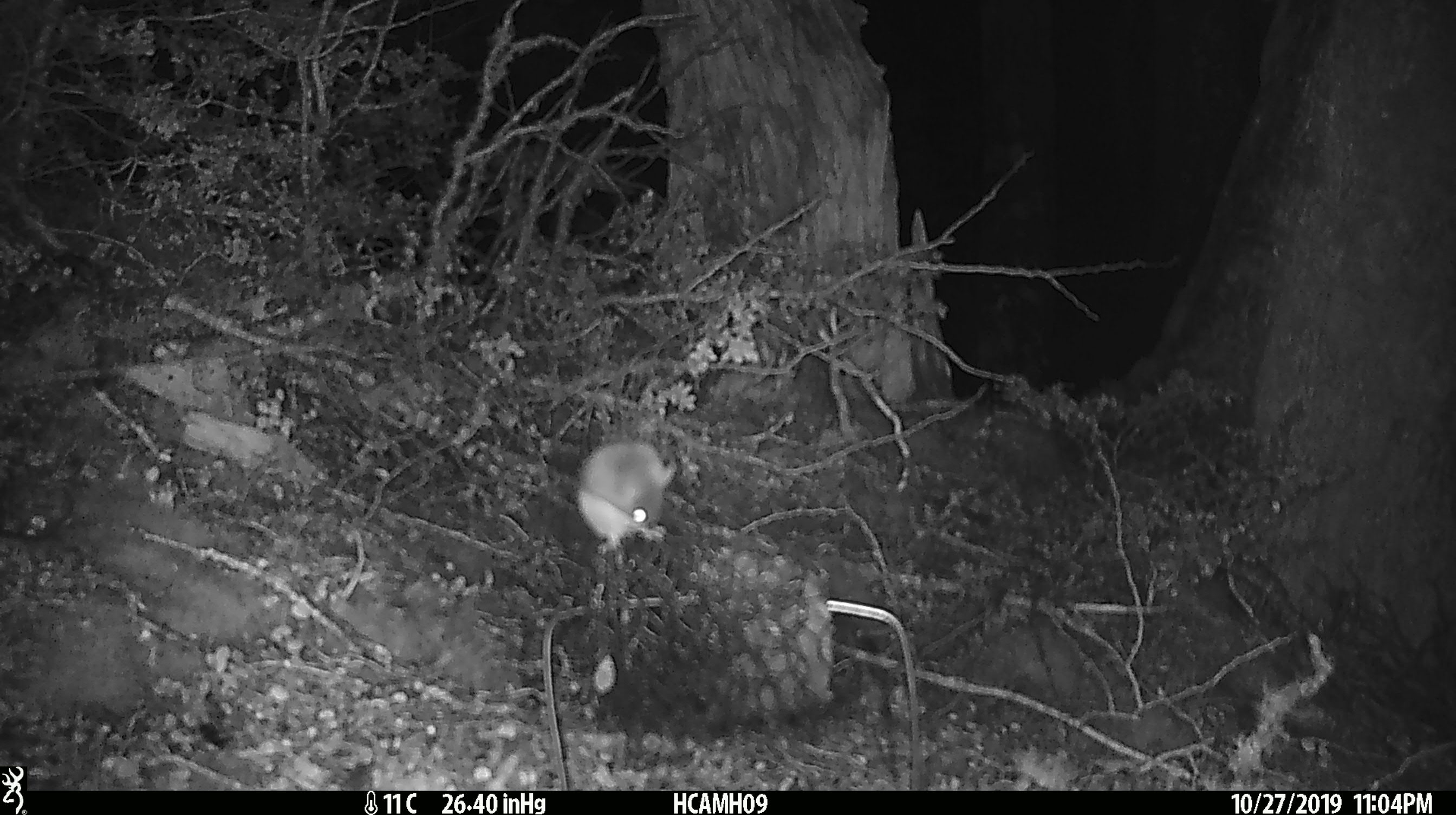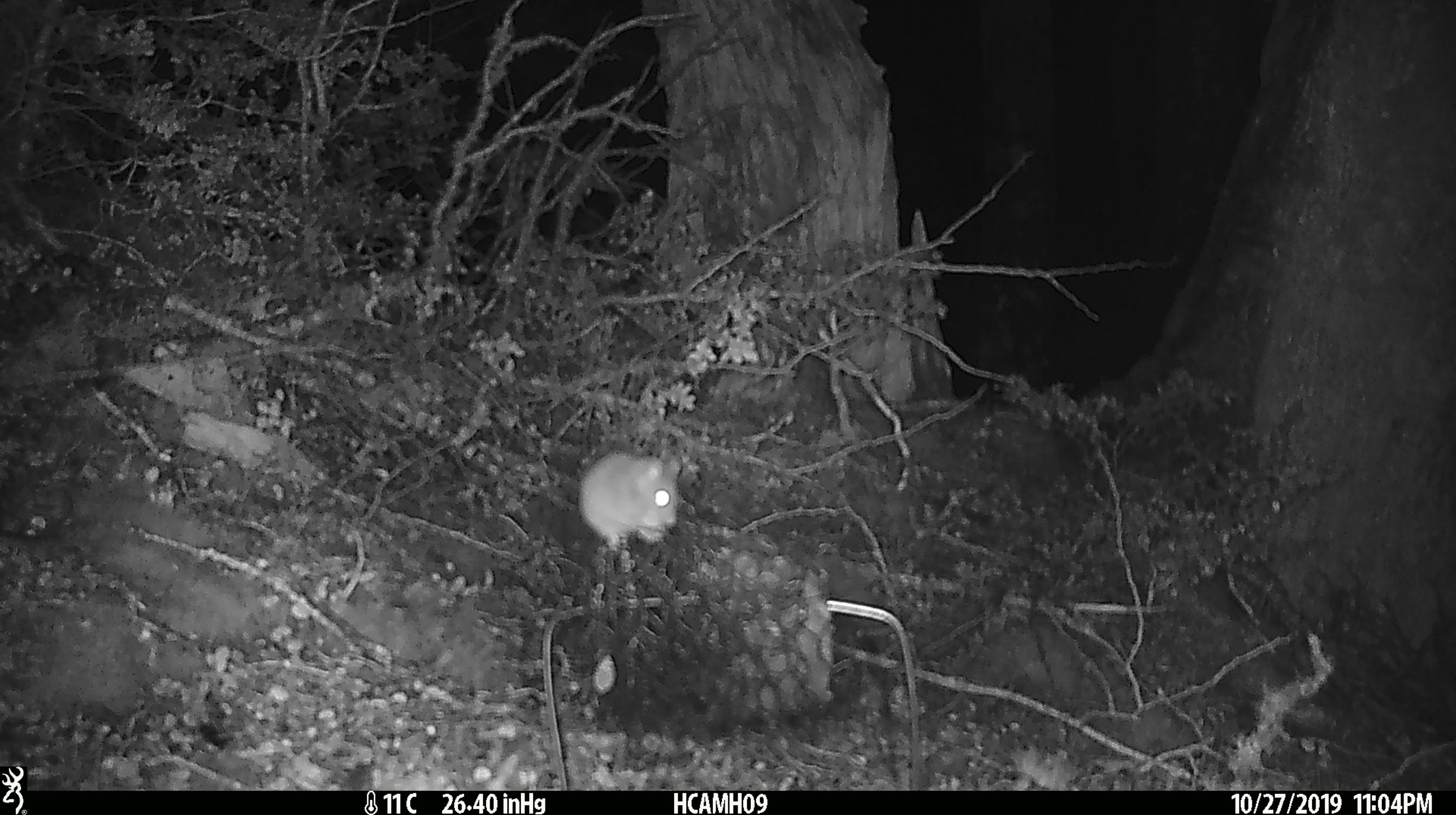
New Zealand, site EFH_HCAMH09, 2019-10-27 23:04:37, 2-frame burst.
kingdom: Animalia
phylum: Chordata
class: Mammalia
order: Rodentia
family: Muridae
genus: Mus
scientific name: Mus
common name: mouse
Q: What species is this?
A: Mouse (Mus).